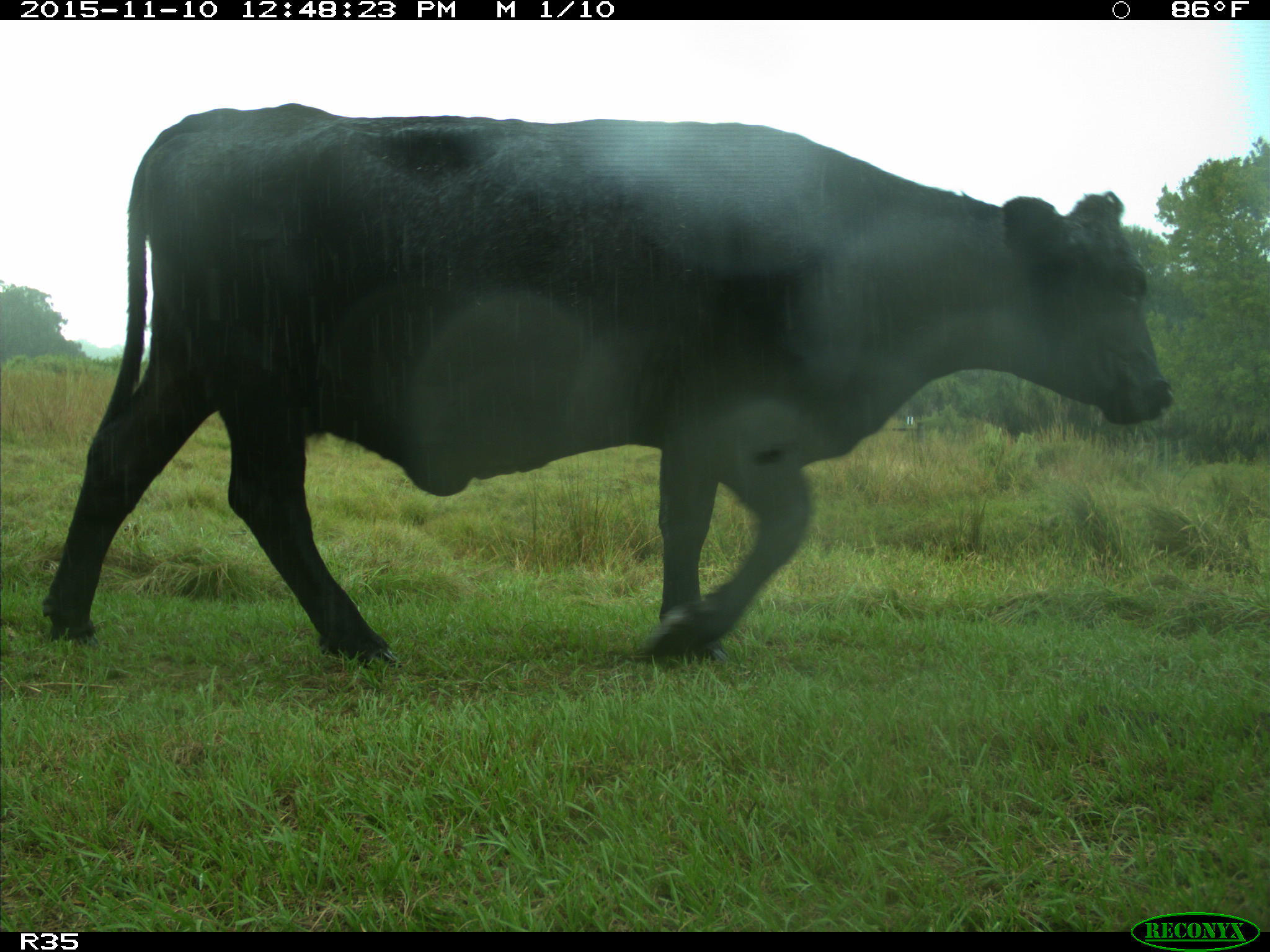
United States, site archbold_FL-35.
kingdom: Animalia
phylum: Chordata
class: Mammalia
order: Artiodactyla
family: Bovidae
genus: Bos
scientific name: Bos taurus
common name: domestic cow